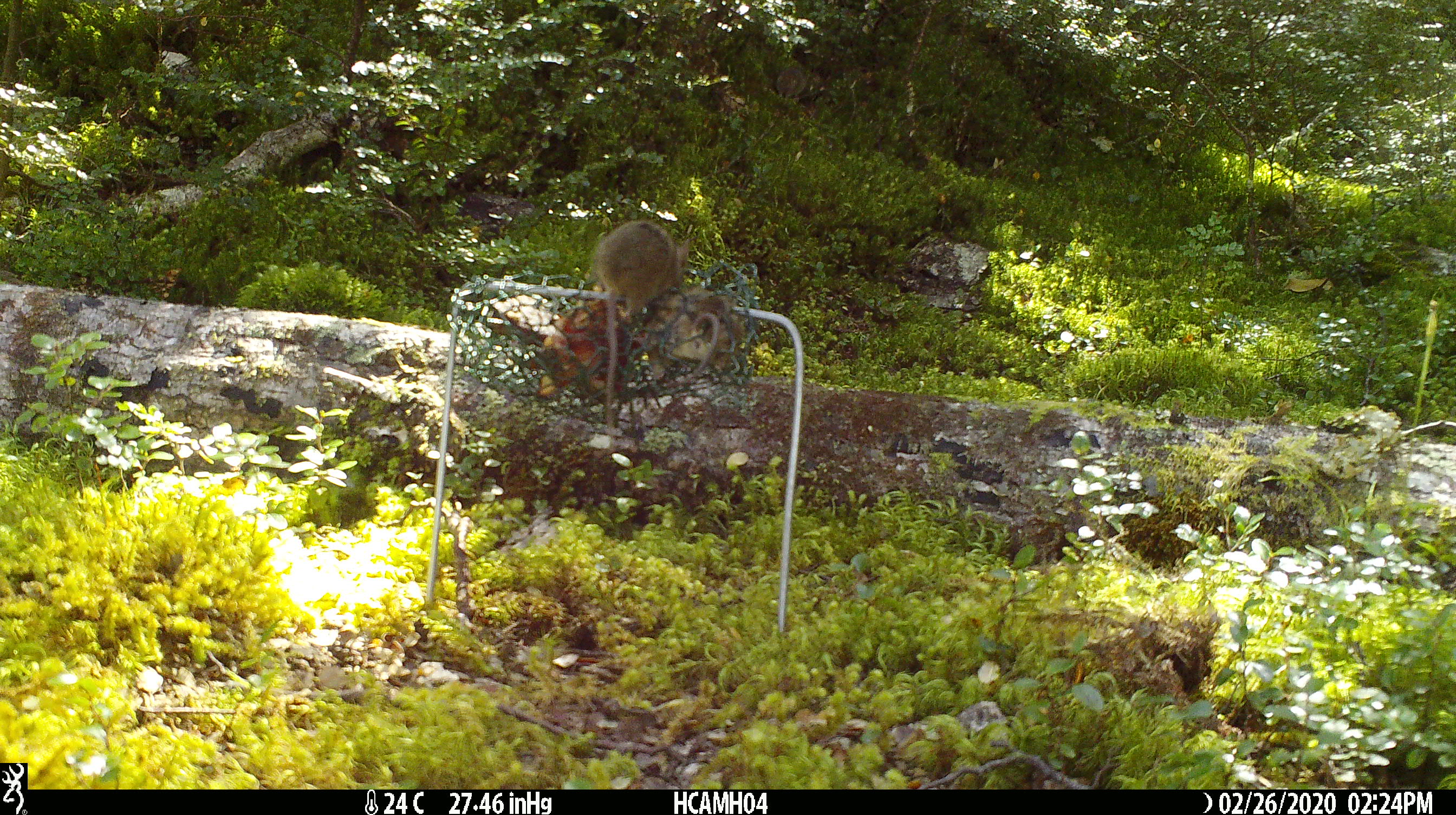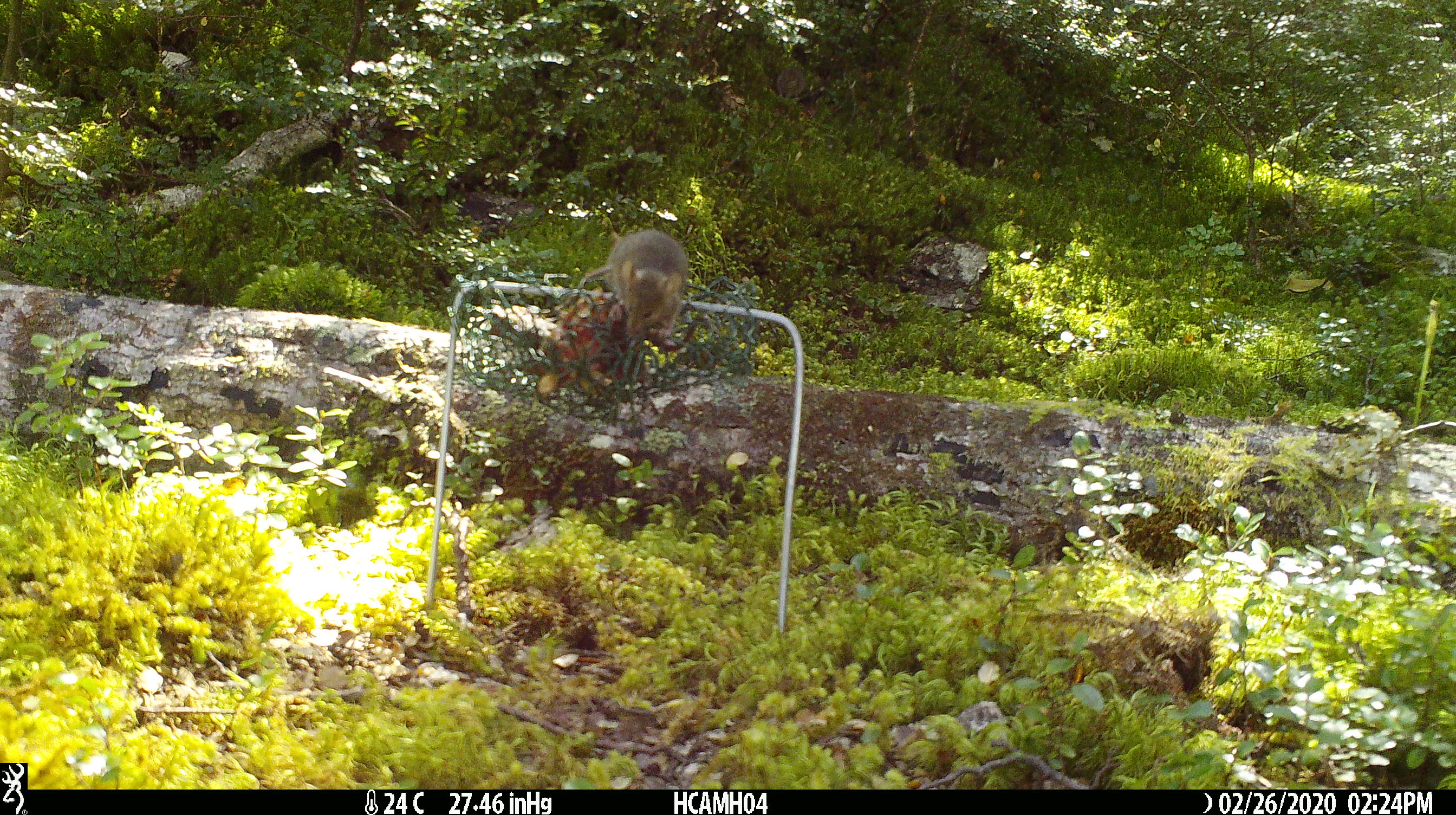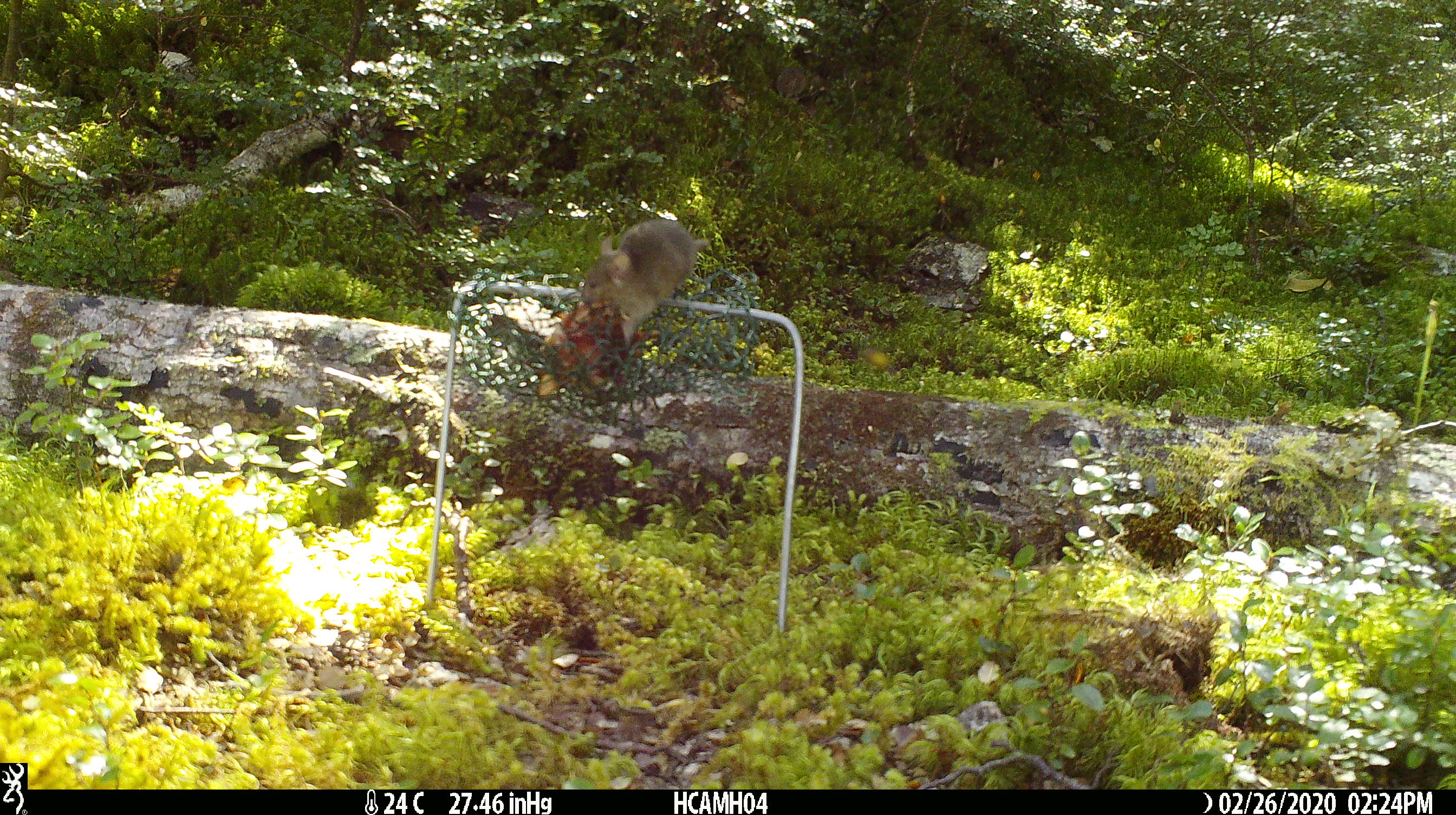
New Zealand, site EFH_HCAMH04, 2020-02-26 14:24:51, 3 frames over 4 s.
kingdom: Animalia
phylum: Chordata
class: Mammalia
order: Rodentia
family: Muridae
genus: Mus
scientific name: Mus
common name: mouse